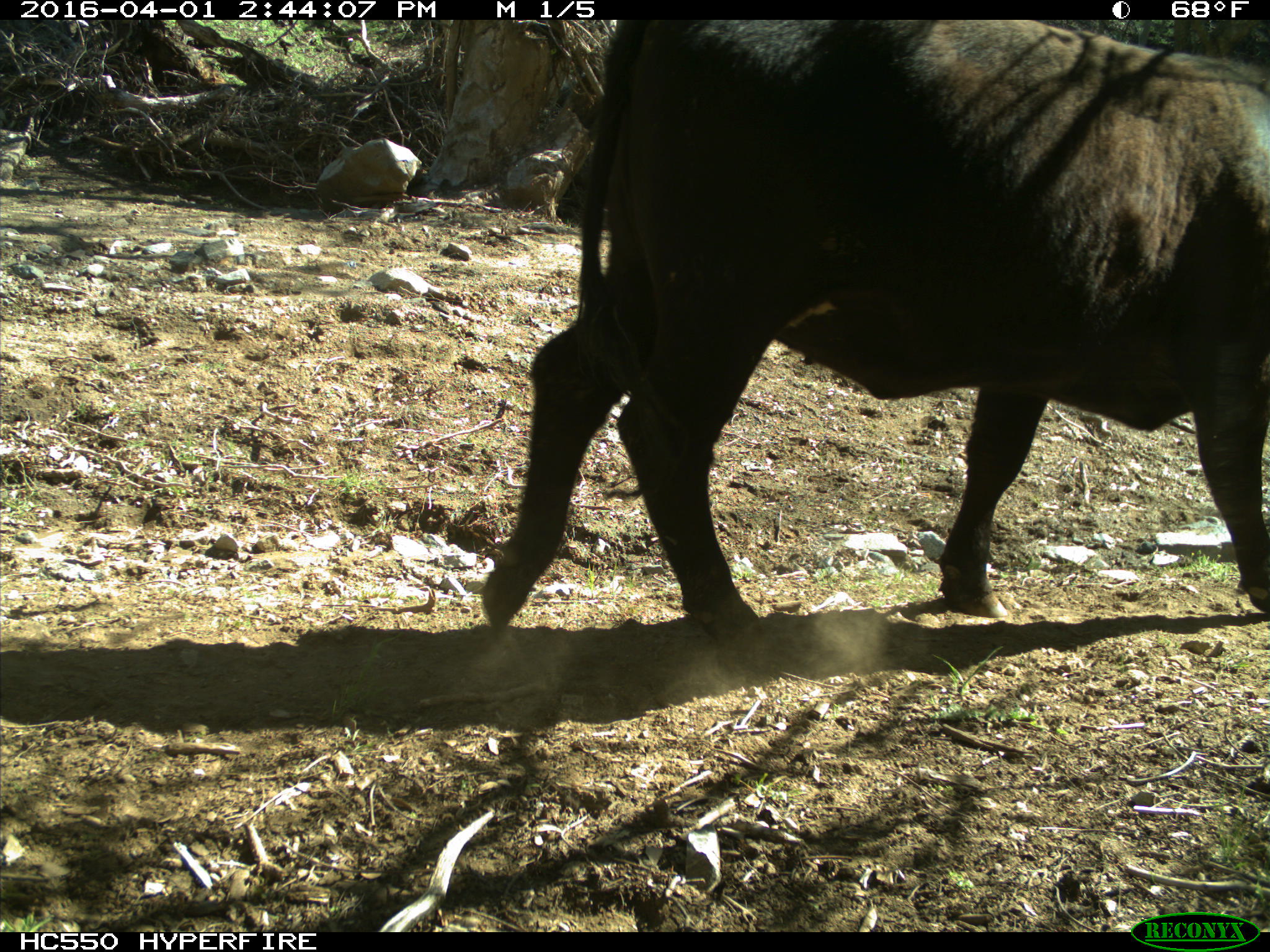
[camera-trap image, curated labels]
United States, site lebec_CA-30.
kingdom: Animalia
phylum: Chordata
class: Mammalia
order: Artiodactyla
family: Bovidae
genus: Bos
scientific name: Bos taurus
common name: domestic cow